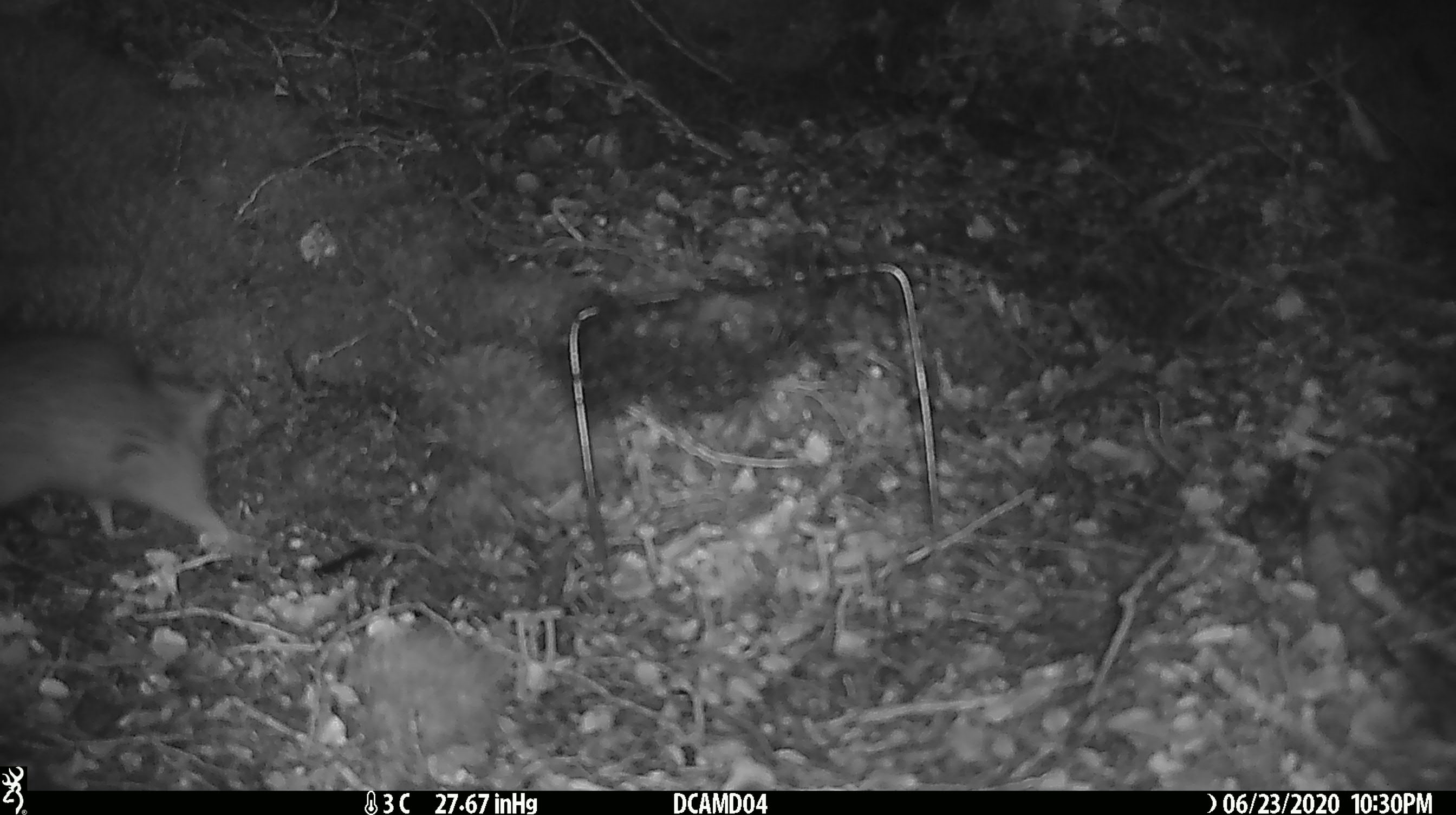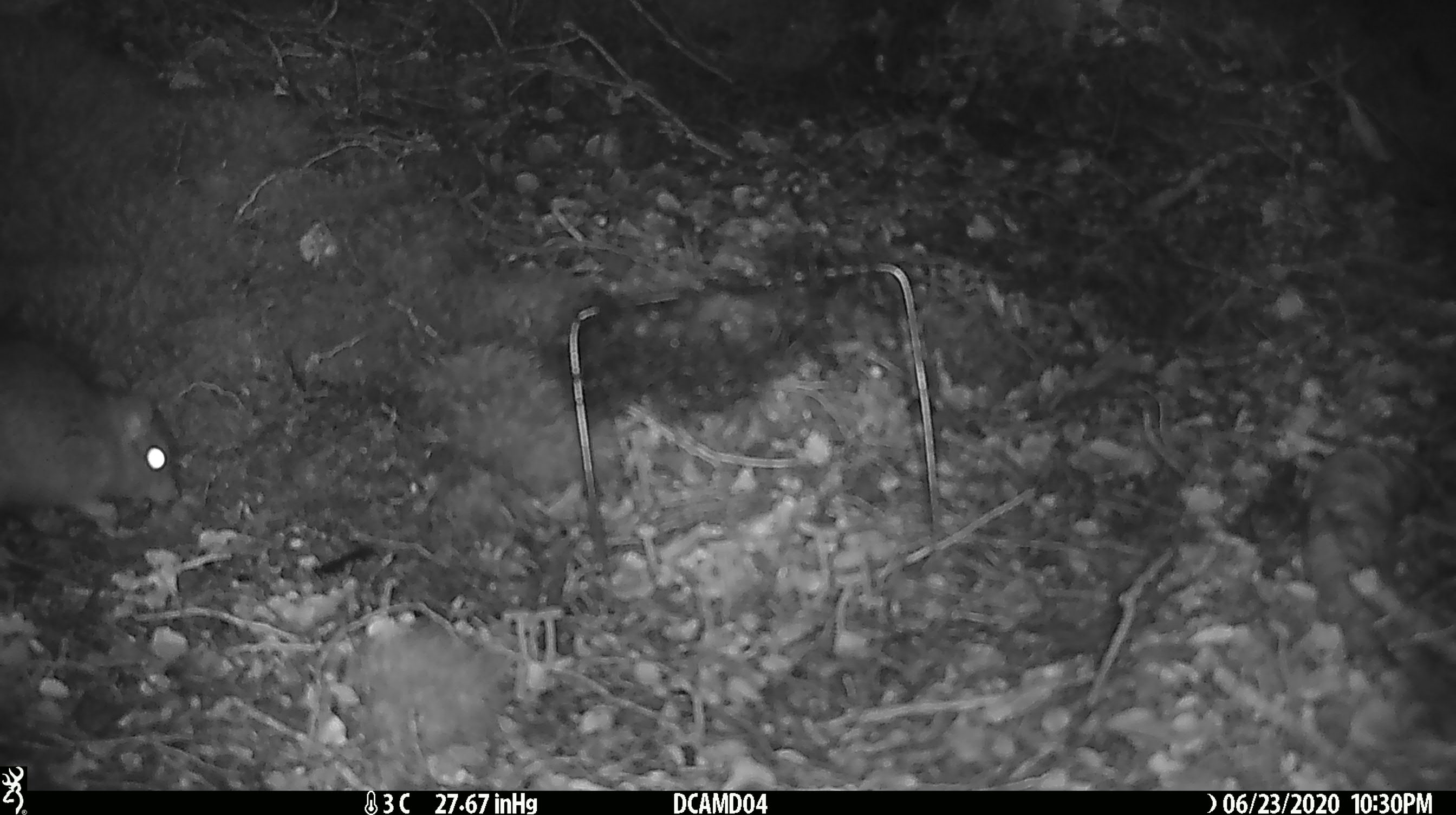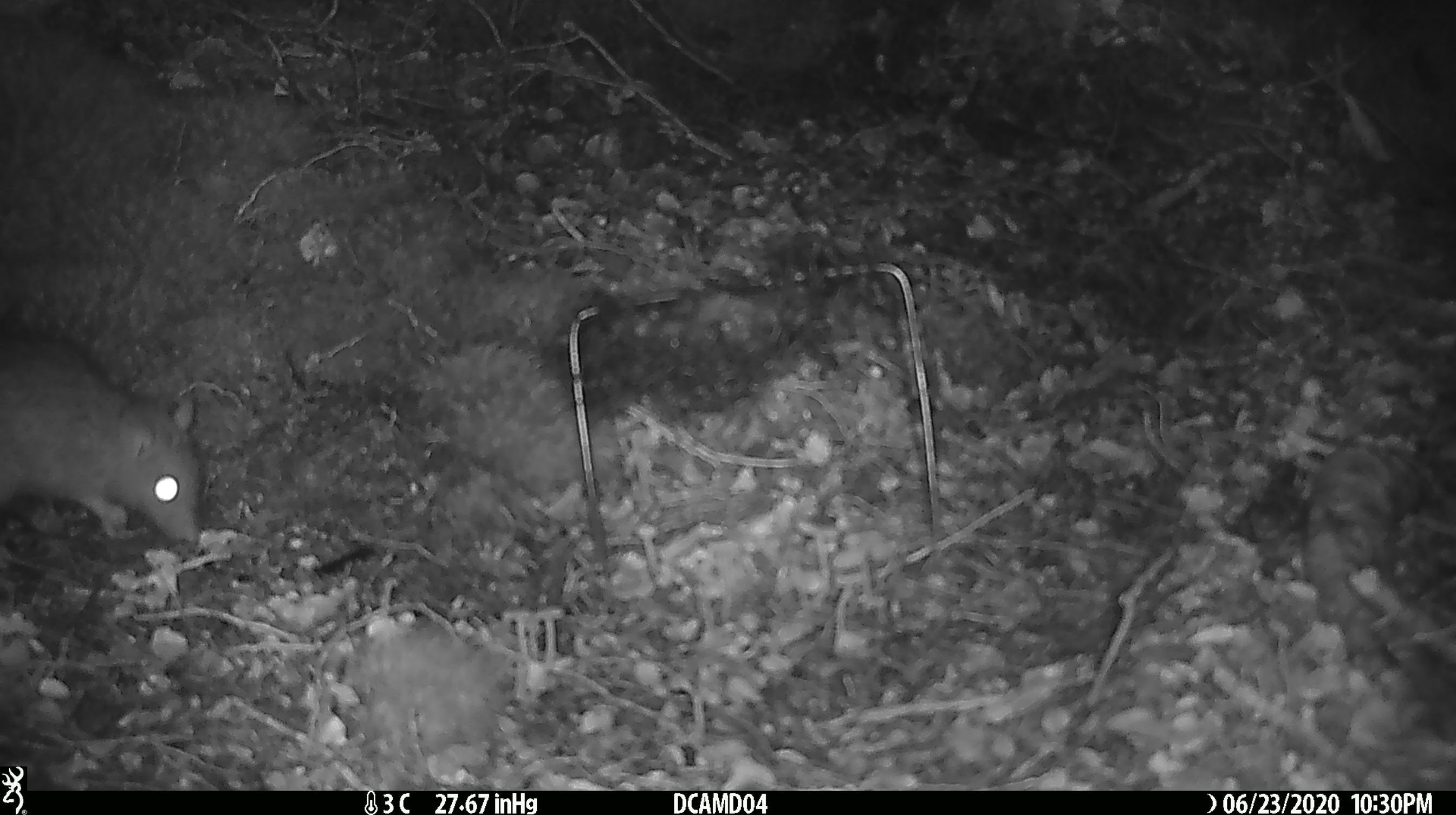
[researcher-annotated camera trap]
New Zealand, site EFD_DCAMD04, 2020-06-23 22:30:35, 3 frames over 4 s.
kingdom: Animalia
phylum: Chordata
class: Mammalia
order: Rodentia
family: Muridae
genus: Rattus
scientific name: Rattus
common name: rat